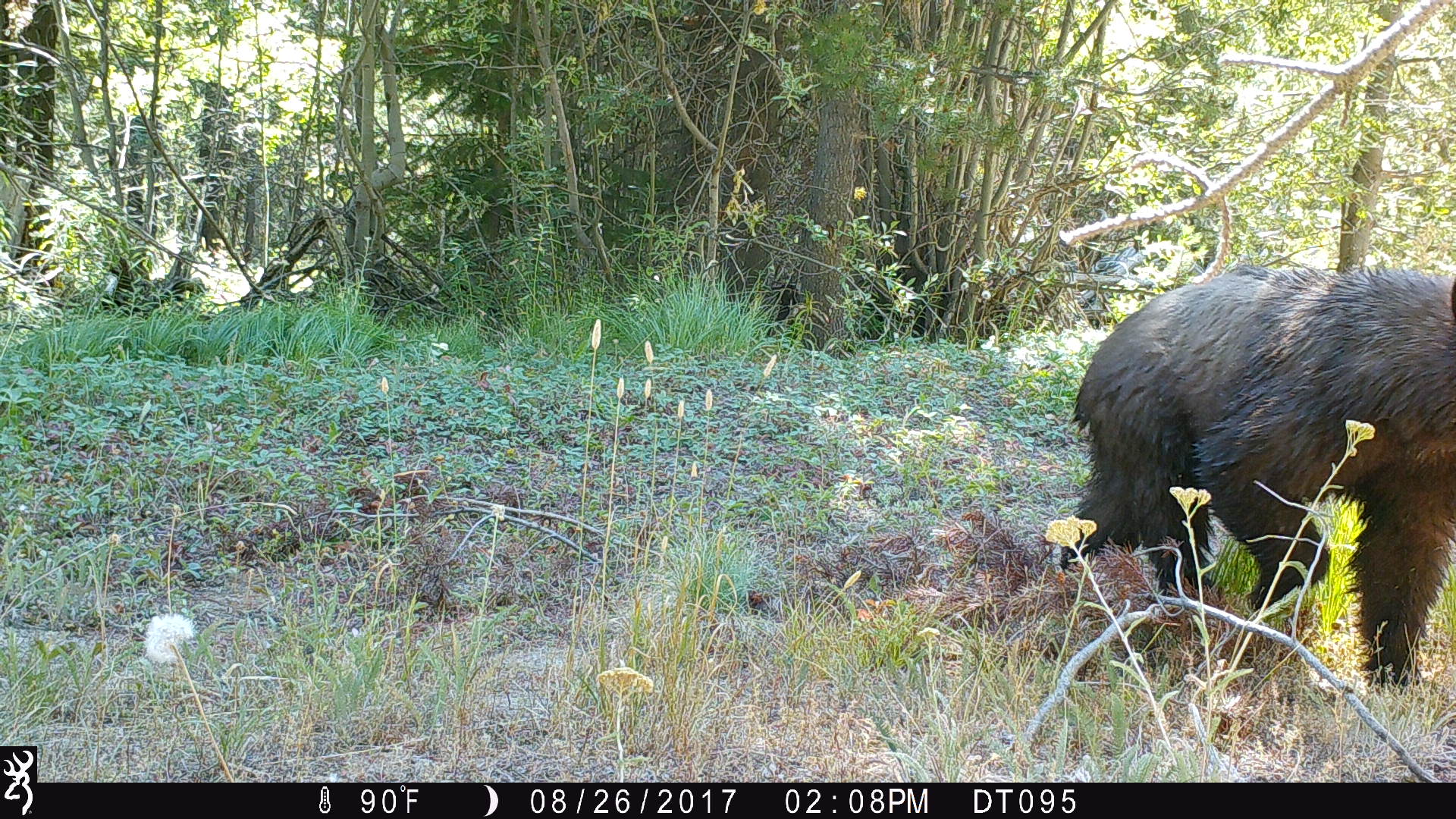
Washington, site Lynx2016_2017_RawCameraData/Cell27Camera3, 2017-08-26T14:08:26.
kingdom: Animalia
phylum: Chordata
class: Mammalia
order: Carnivora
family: Ursidae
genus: Ursus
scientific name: Ursus americanus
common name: american black bear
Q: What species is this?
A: Ursus americanus (american black bear).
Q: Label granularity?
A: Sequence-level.